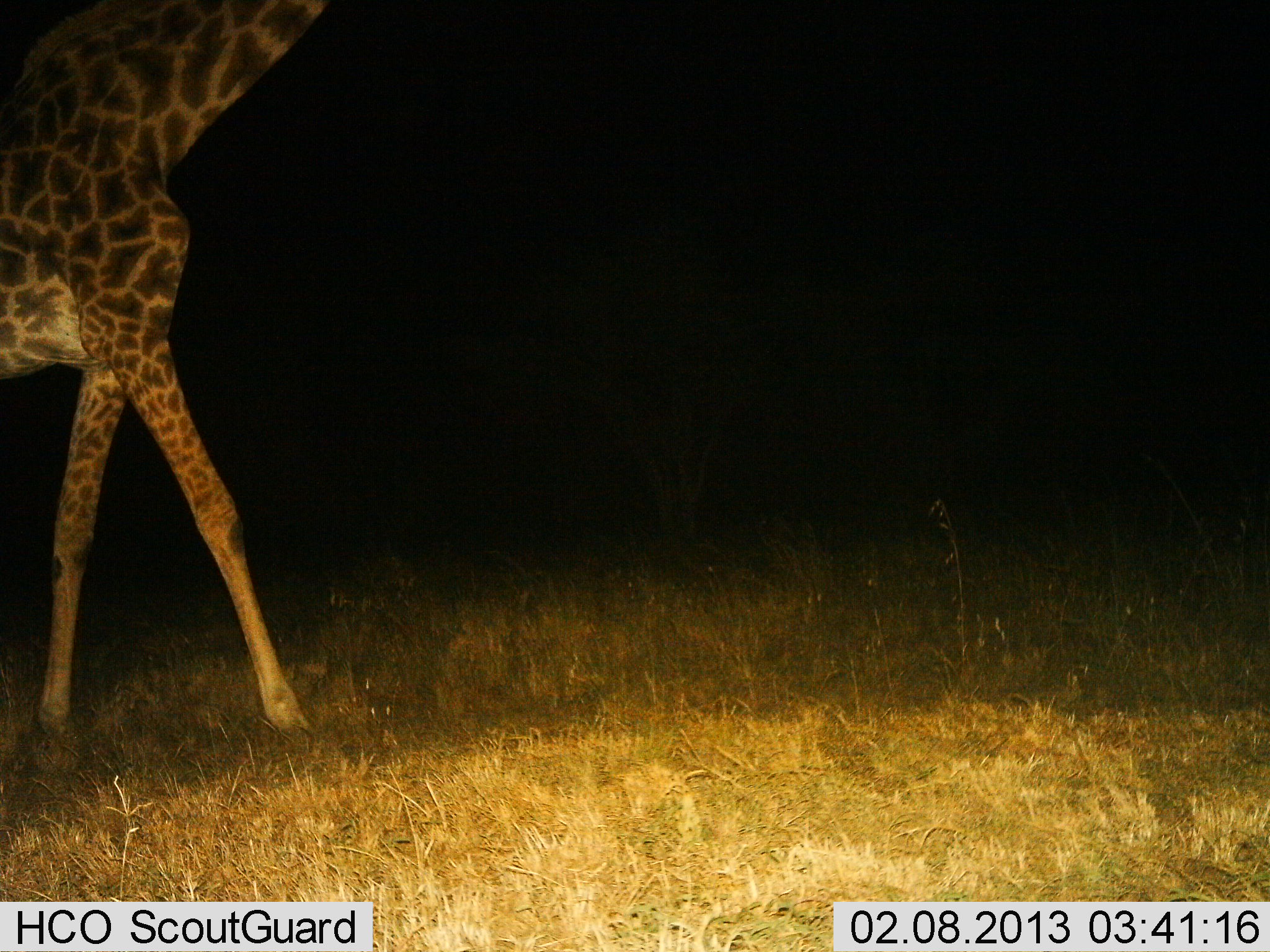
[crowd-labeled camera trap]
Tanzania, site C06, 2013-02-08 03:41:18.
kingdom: Animalia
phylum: Chordata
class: Mammalia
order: Artiodactyla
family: Giraffidae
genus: Giraffa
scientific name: Giraffa camelopardalis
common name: giraffe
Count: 1.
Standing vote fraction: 18%.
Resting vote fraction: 0%.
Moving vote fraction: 88%.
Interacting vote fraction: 0%.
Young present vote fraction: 0%.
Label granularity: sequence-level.